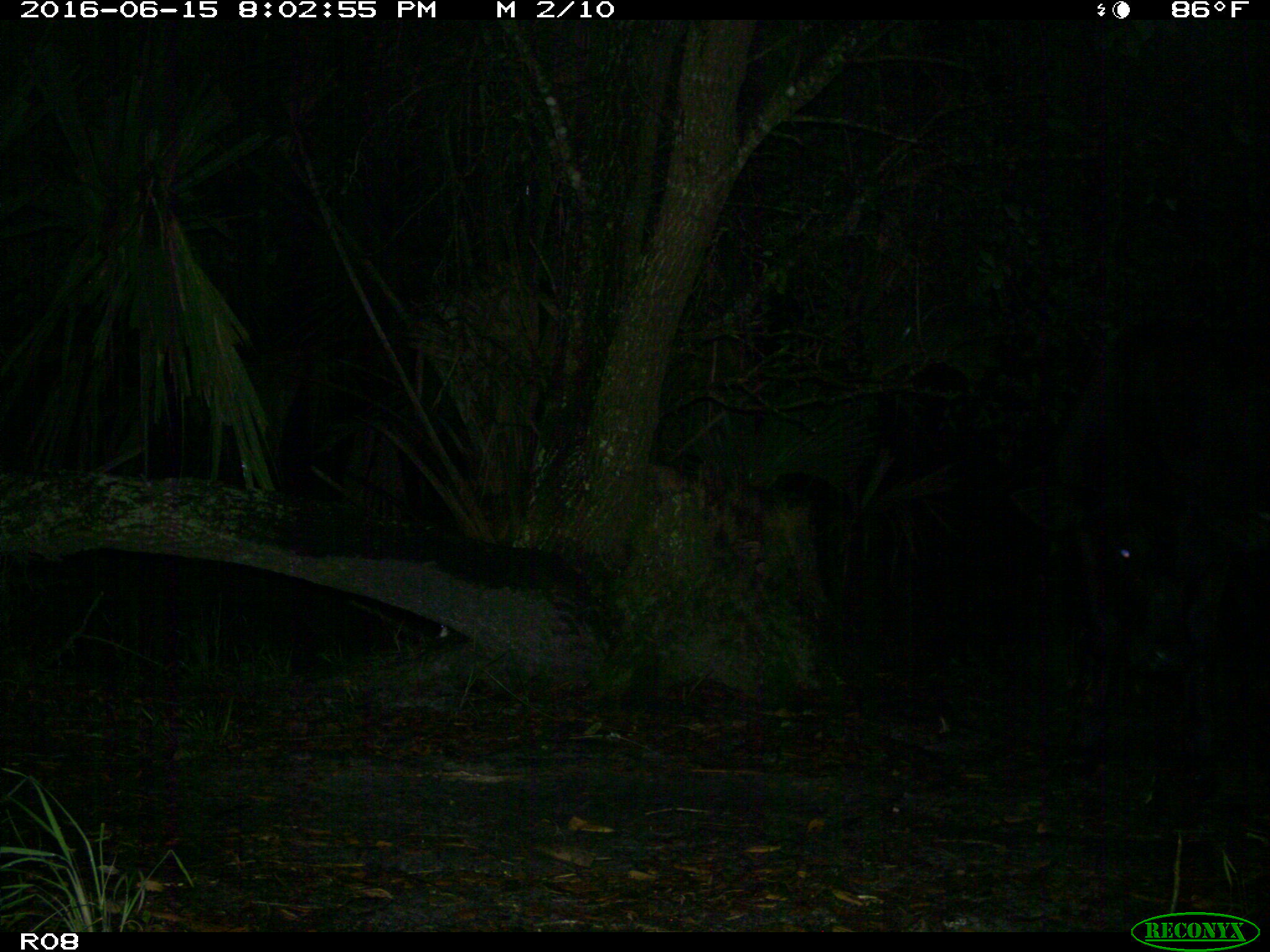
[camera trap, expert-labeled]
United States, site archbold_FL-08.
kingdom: Animalia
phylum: Chordata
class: Mammalia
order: Artiodactyla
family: Bovidae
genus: Bos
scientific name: Bos taurus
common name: domestic cow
Bos taurus (domestic cow).